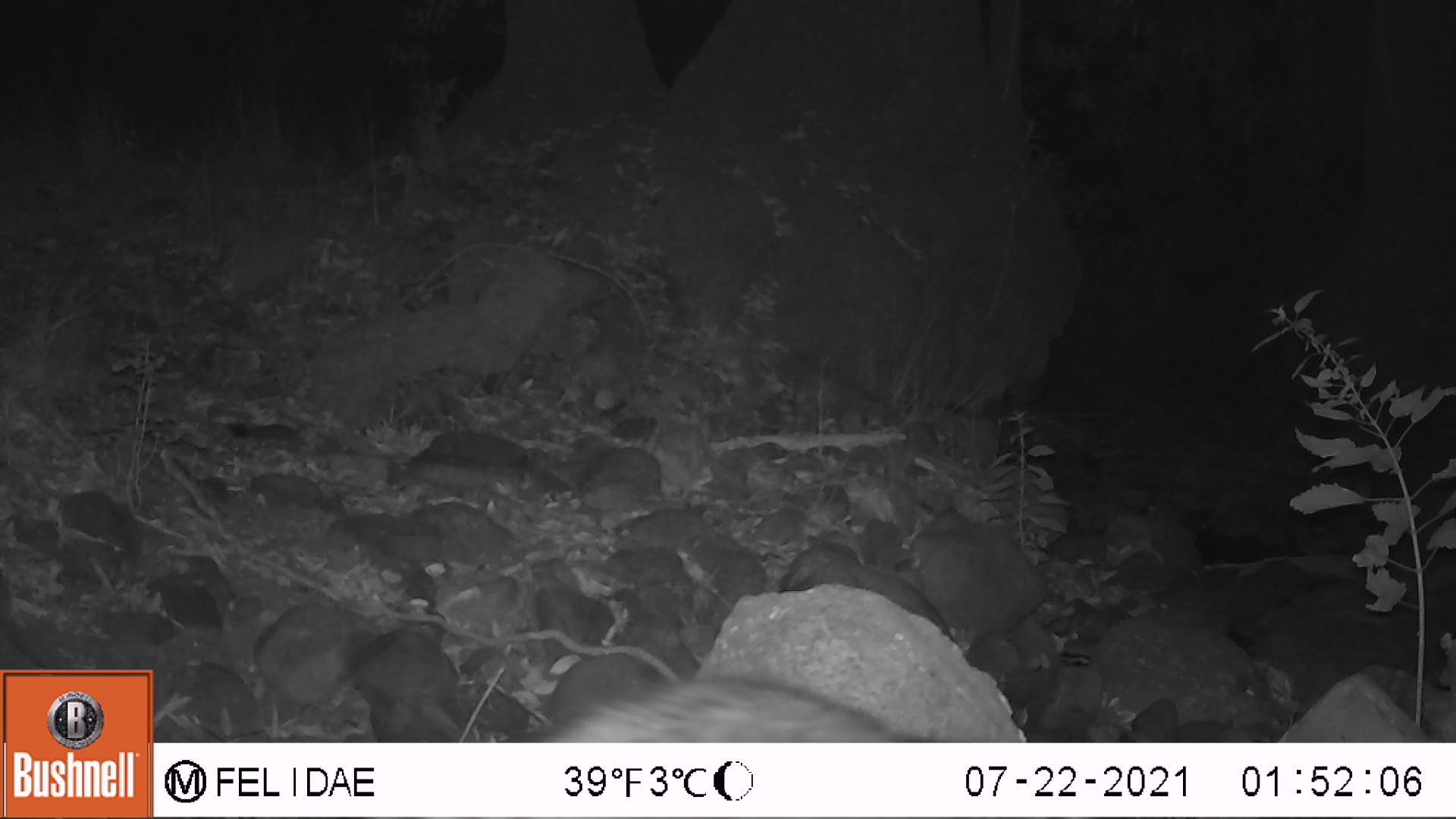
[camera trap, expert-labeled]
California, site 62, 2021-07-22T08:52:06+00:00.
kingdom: Animalia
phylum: Chordata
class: Mammalia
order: Carnivora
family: Procyonidae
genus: Procyon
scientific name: Procyon lotor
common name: raccoon